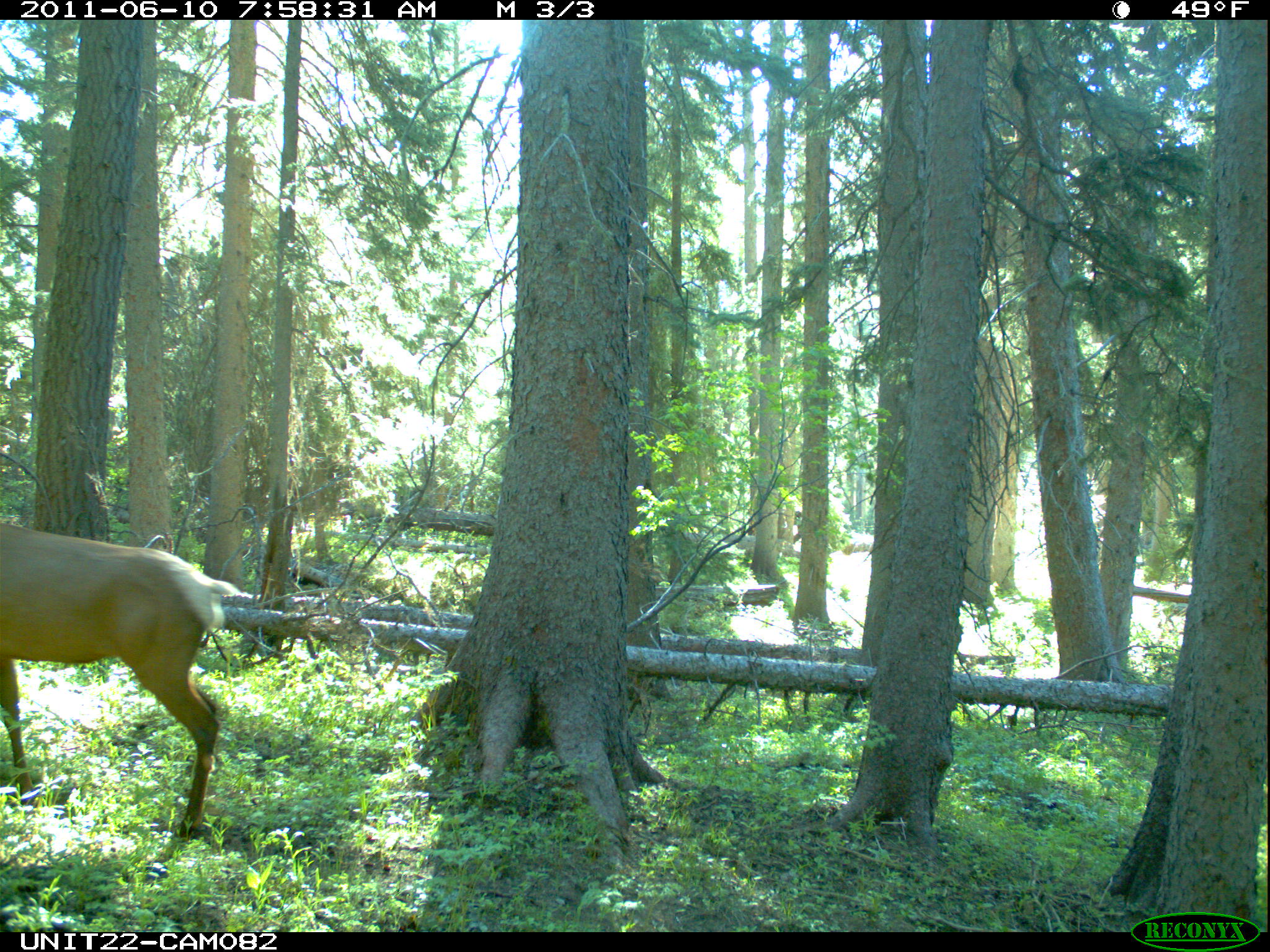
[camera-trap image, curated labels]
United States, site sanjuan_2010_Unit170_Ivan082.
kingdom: Animalia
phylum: Chordata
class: Mammalia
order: Artiodactyla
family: Cervidae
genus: Cervus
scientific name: Cervus elaphus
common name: red deer